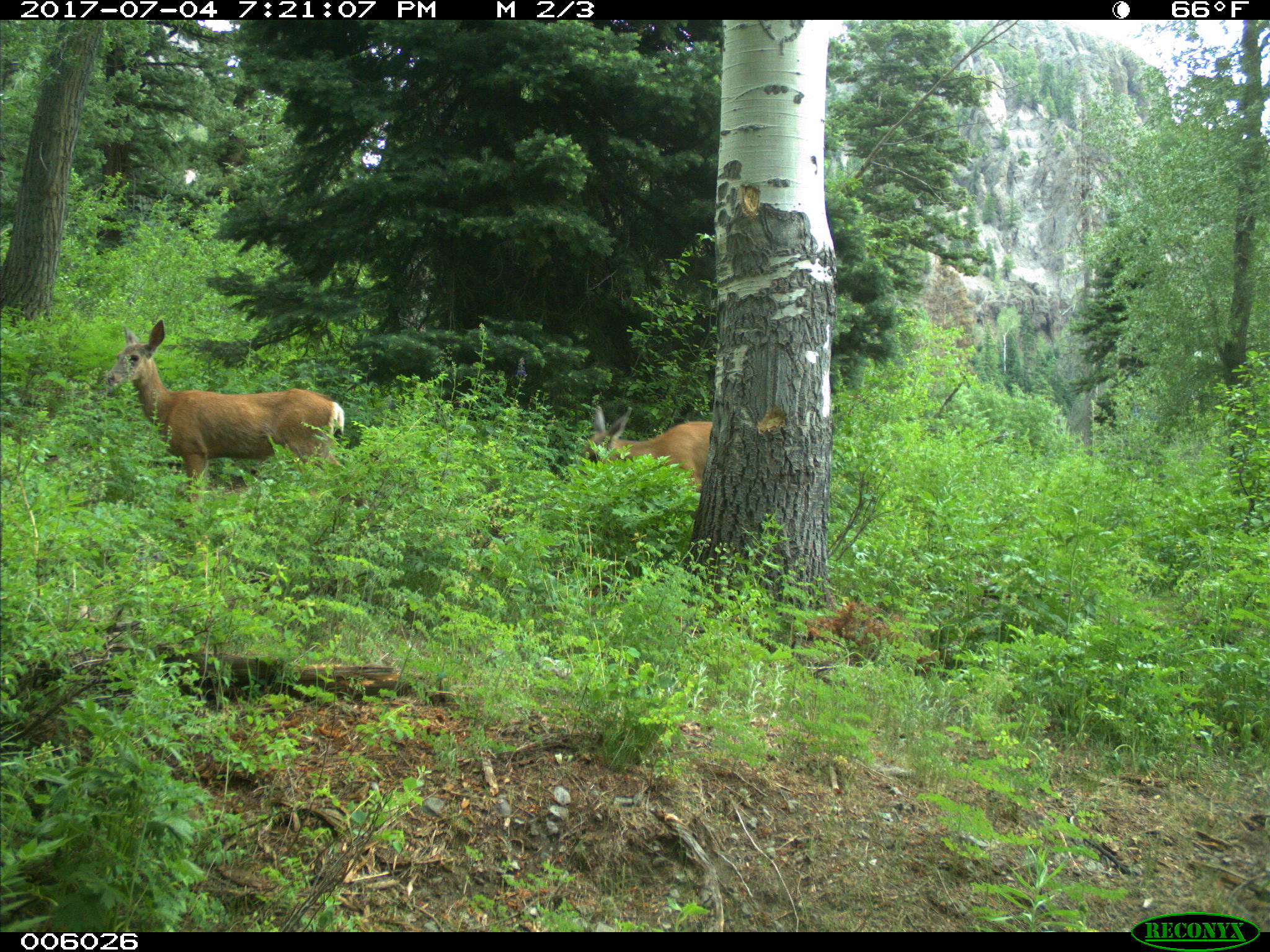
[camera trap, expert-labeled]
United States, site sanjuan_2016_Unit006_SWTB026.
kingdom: Animalia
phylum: Chordata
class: Mammalia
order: Artiodactyla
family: Cervidae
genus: Odocoileus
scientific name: Odocoileus hemionus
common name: mule deer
Odocoileus hemionus (mule deer).